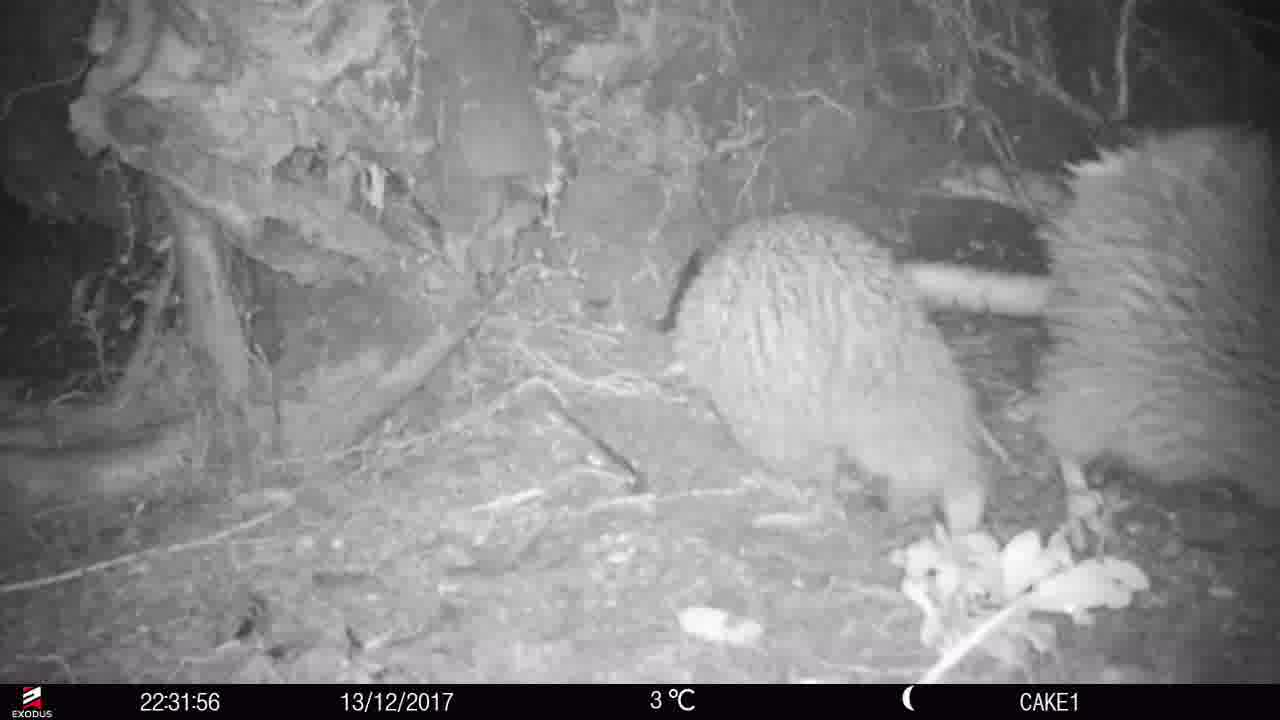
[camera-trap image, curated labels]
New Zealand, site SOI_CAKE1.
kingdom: Animalia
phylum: Chordata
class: Aves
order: Apterygiformes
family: Apterygidae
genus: Apteryx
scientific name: Apteryx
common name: kiwi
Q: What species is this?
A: Kiwi (Apteryx).